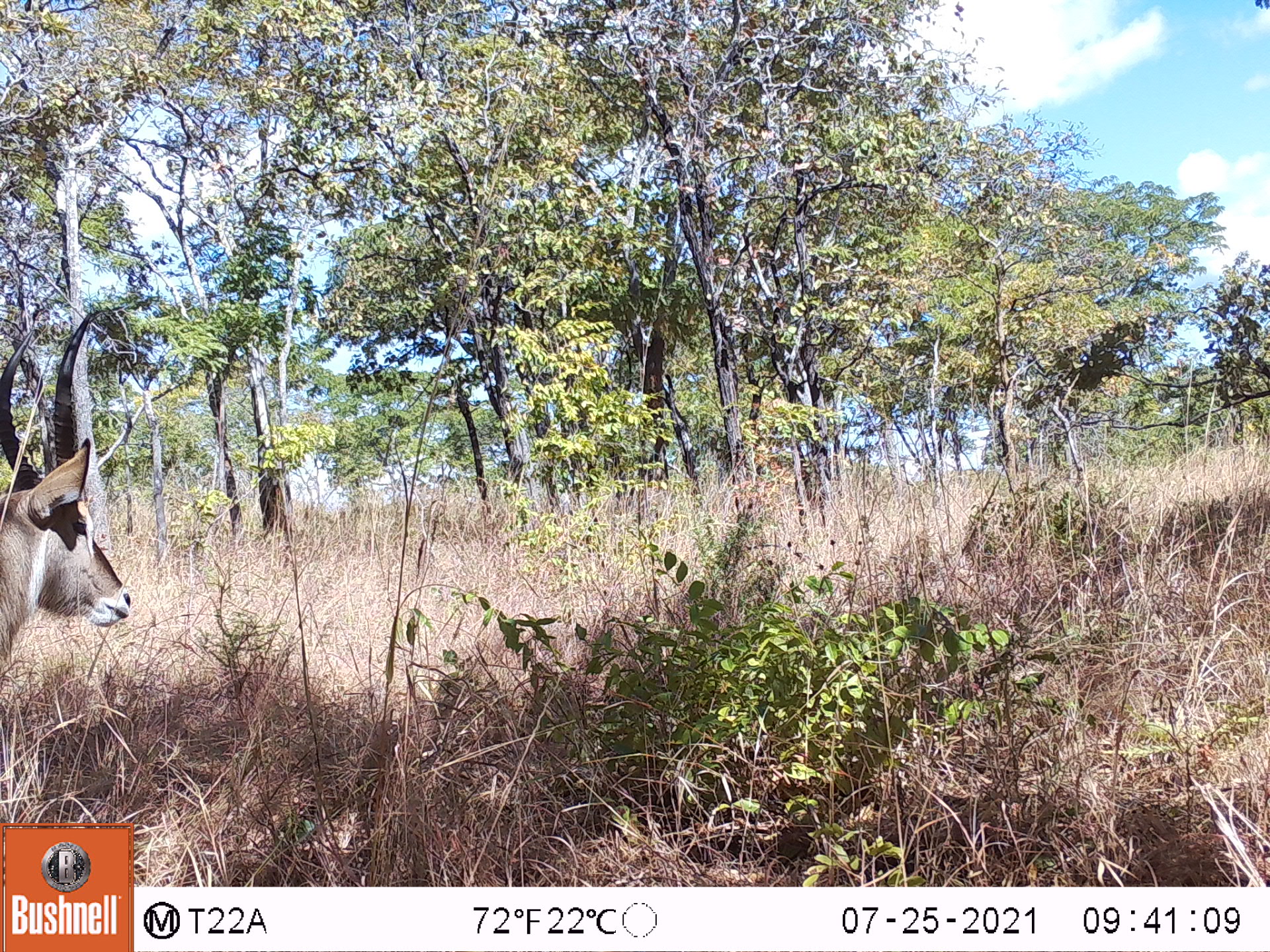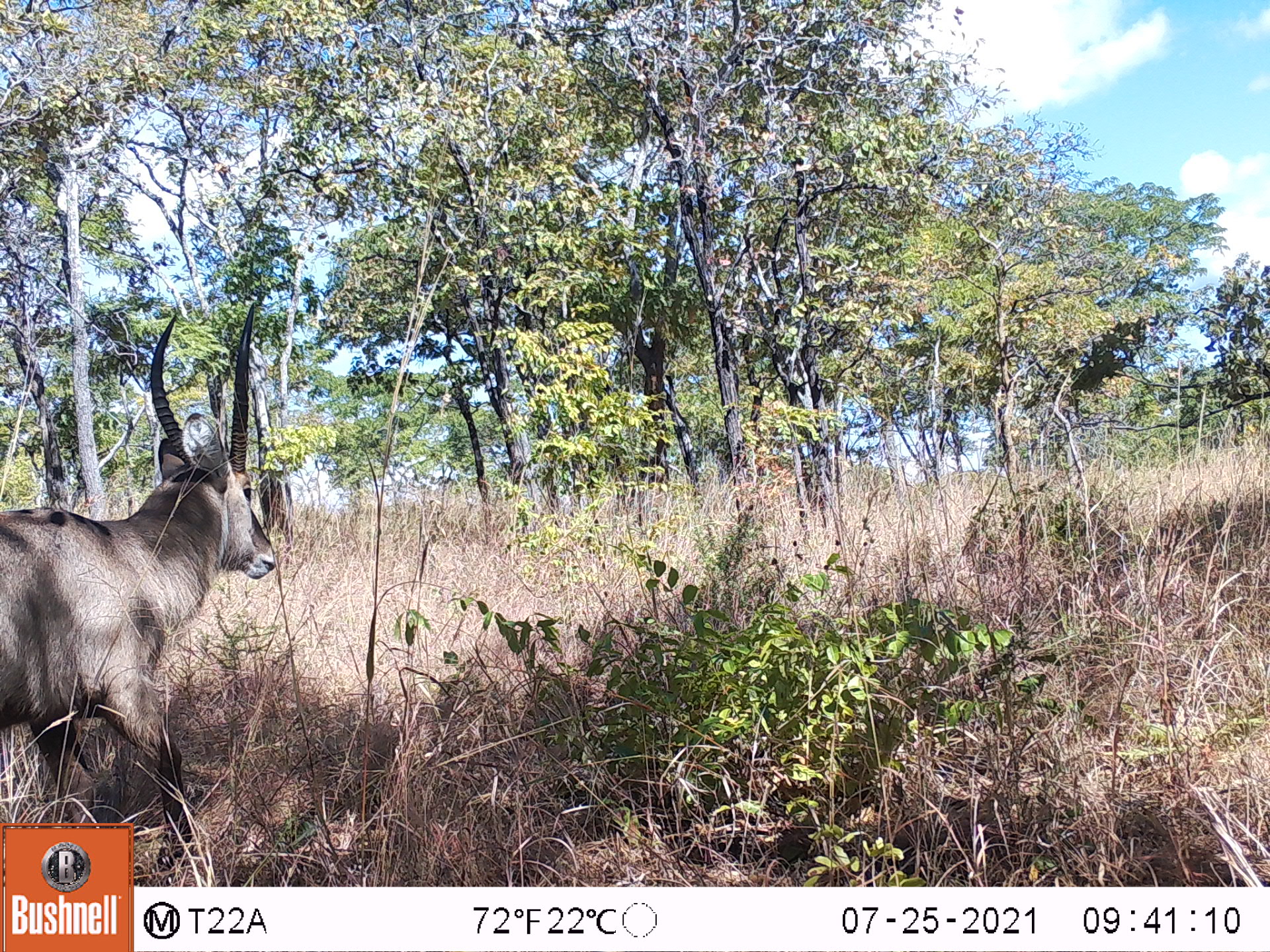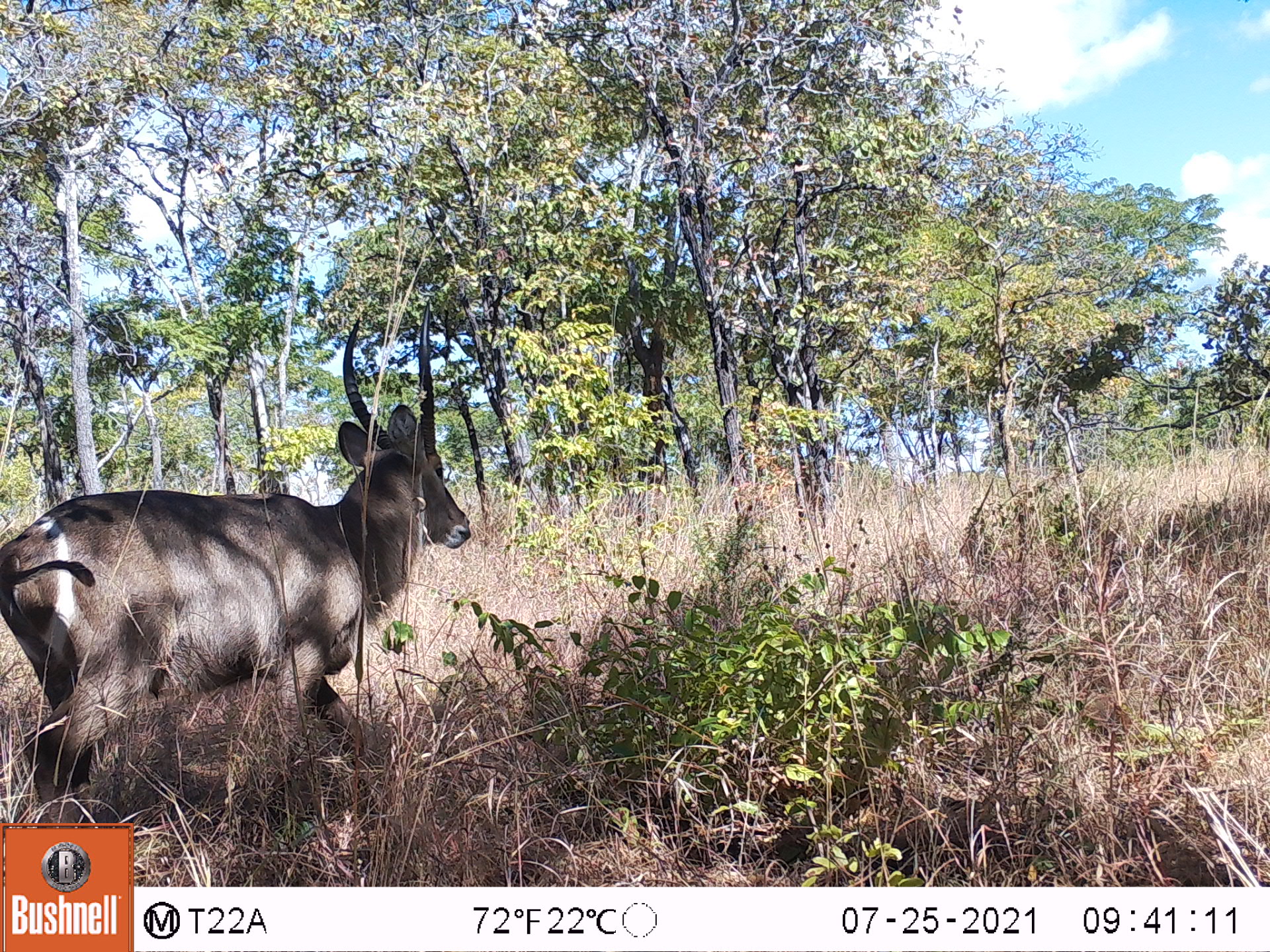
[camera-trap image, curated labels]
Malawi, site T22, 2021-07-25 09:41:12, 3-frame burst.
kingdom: Animalia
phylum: Chordata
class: Mammalia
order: Artiodactyla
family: Bovidae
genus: Kobus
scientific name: Kobus ellipsiprymnus ellipsiprymnus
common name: common waterbuck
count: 1